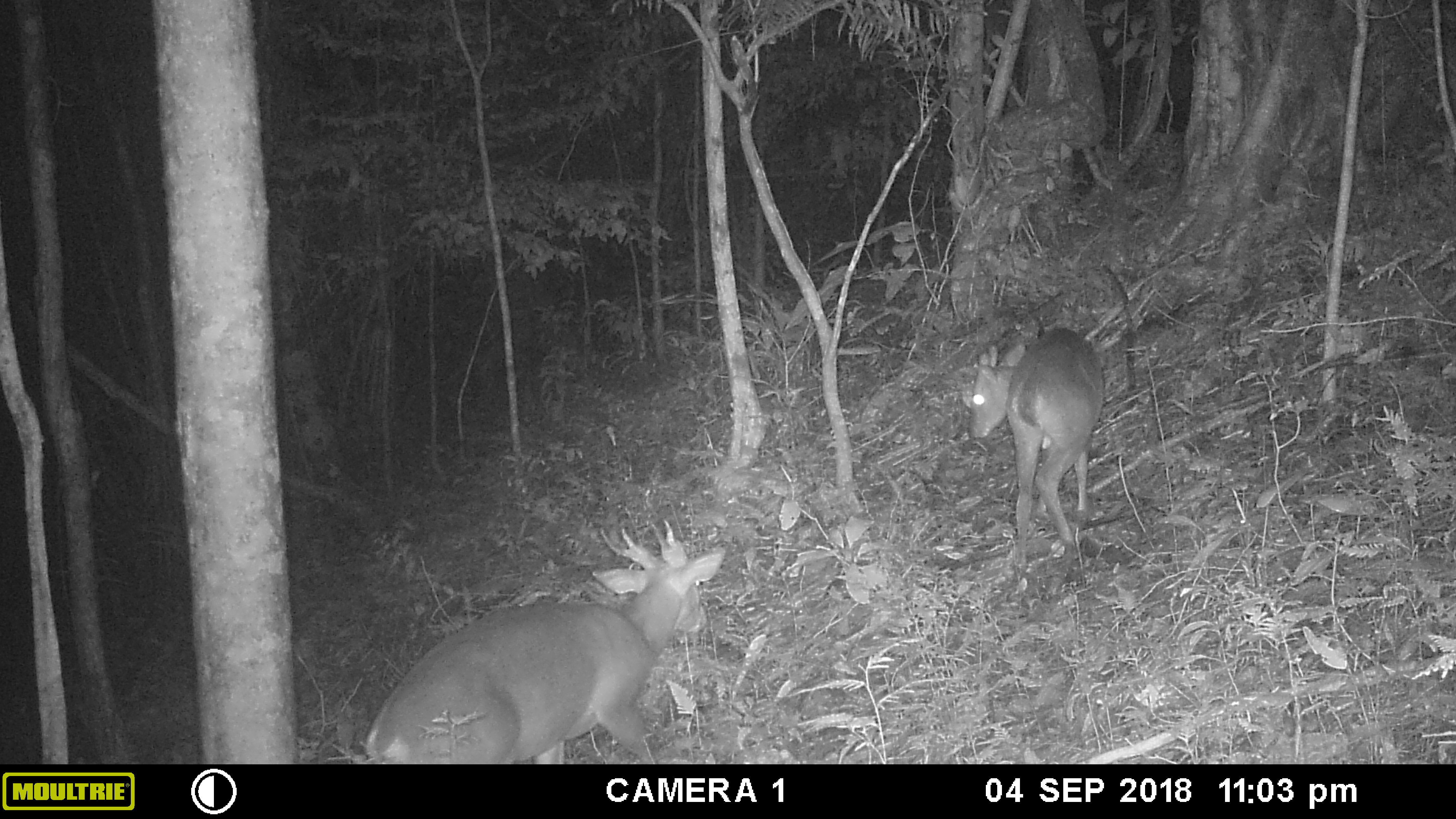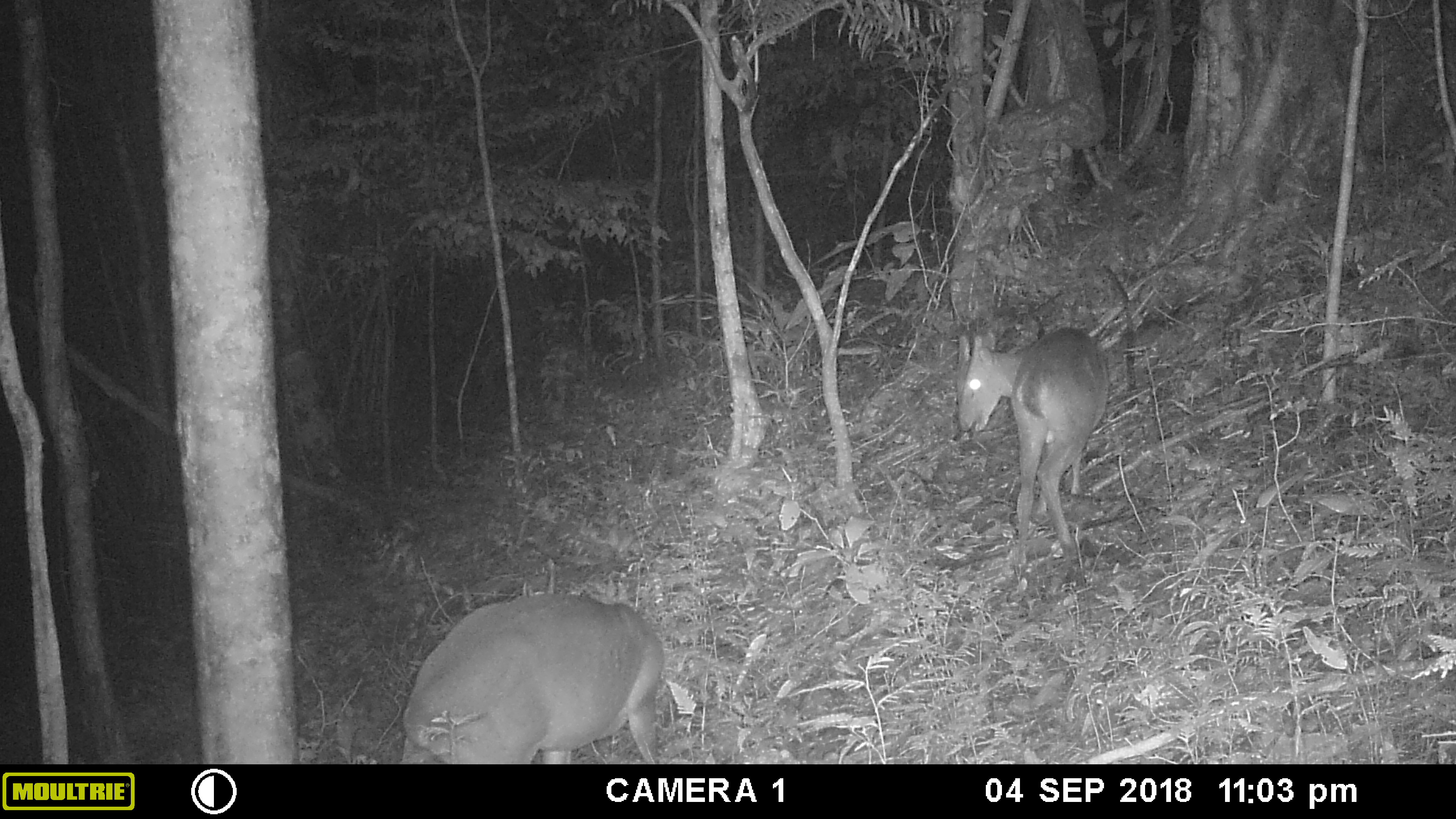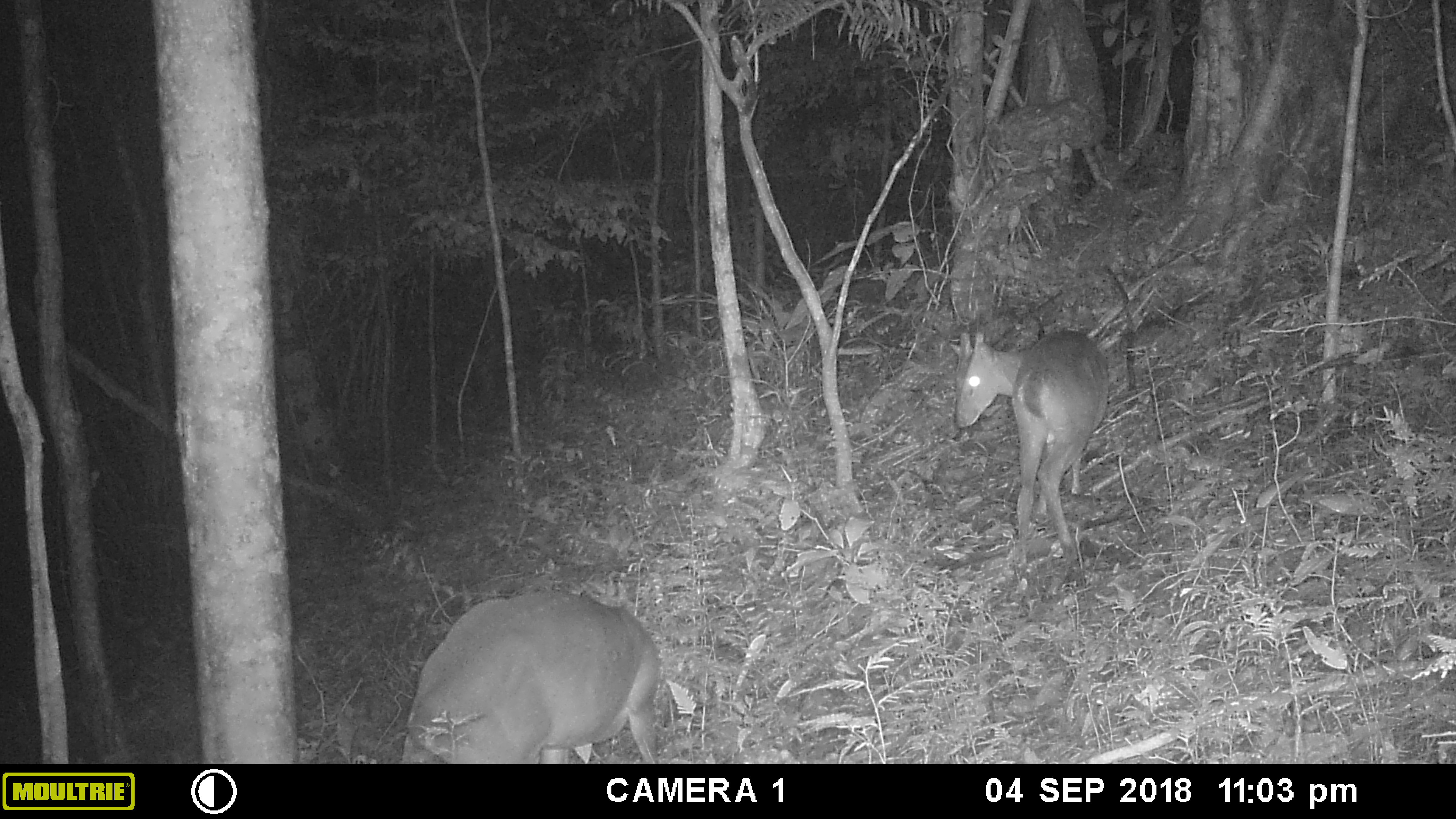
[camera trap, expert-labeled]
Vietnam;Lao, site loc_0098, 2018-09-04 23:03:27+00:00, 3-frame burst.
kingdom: Animalia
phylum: Chordata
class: Mammalia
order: Artiodactyla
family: Cervidae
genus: Muntiacus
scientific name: Muntiacus vuquangensis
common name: large-antlered muntjac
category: large antlered muntjac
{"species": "large antlered muntjac (large-antlered muntjac) (Muntiacus vuquangensis)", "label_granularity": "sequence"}